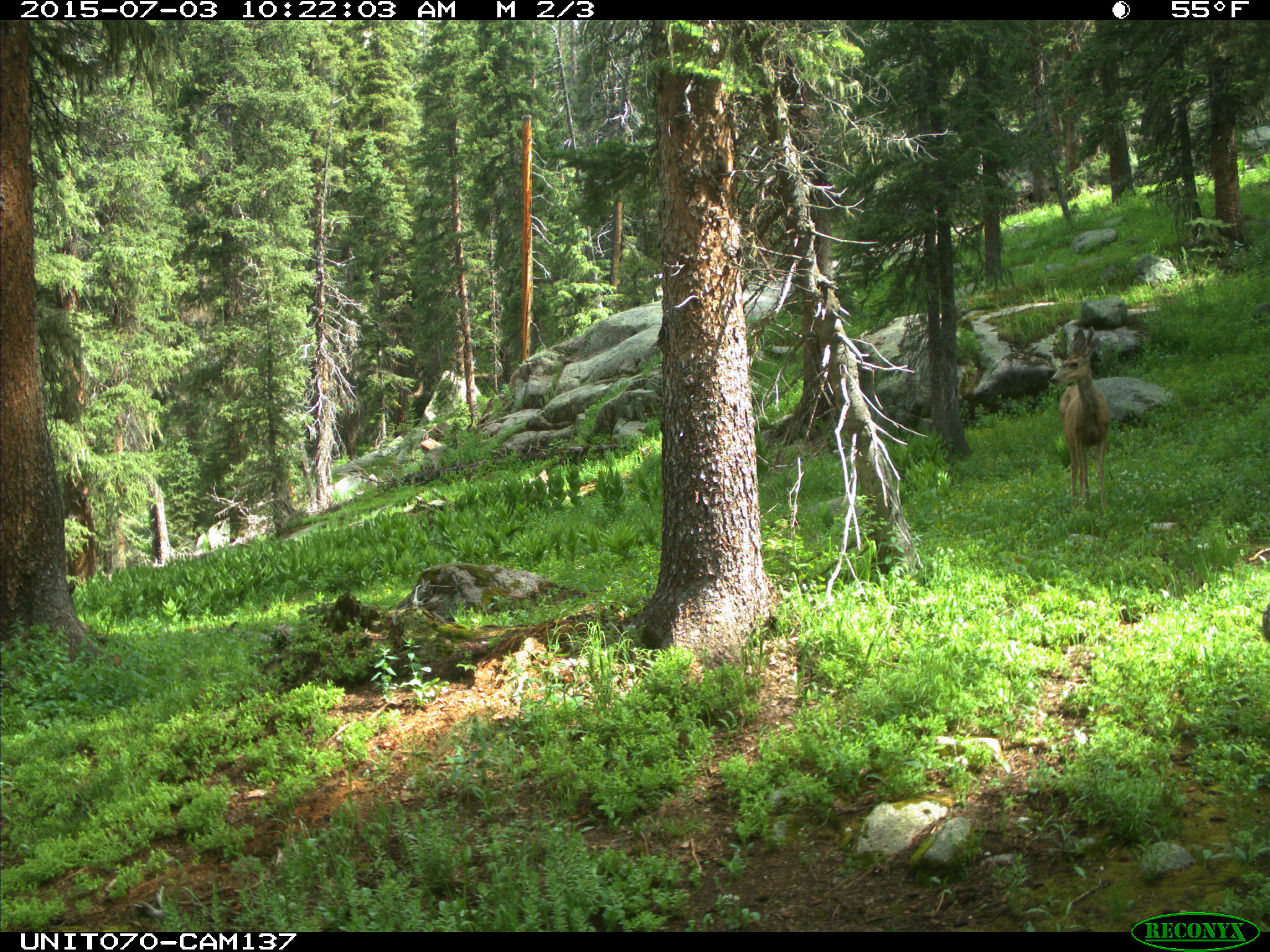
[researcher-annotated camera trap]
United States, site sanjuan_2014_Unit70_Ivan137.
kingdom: Animalia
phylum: Chordata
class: Mammalia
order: Artiodactyla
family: Cervidae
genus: Odocoileus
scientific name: Odocoileus hemionus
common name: mule deer